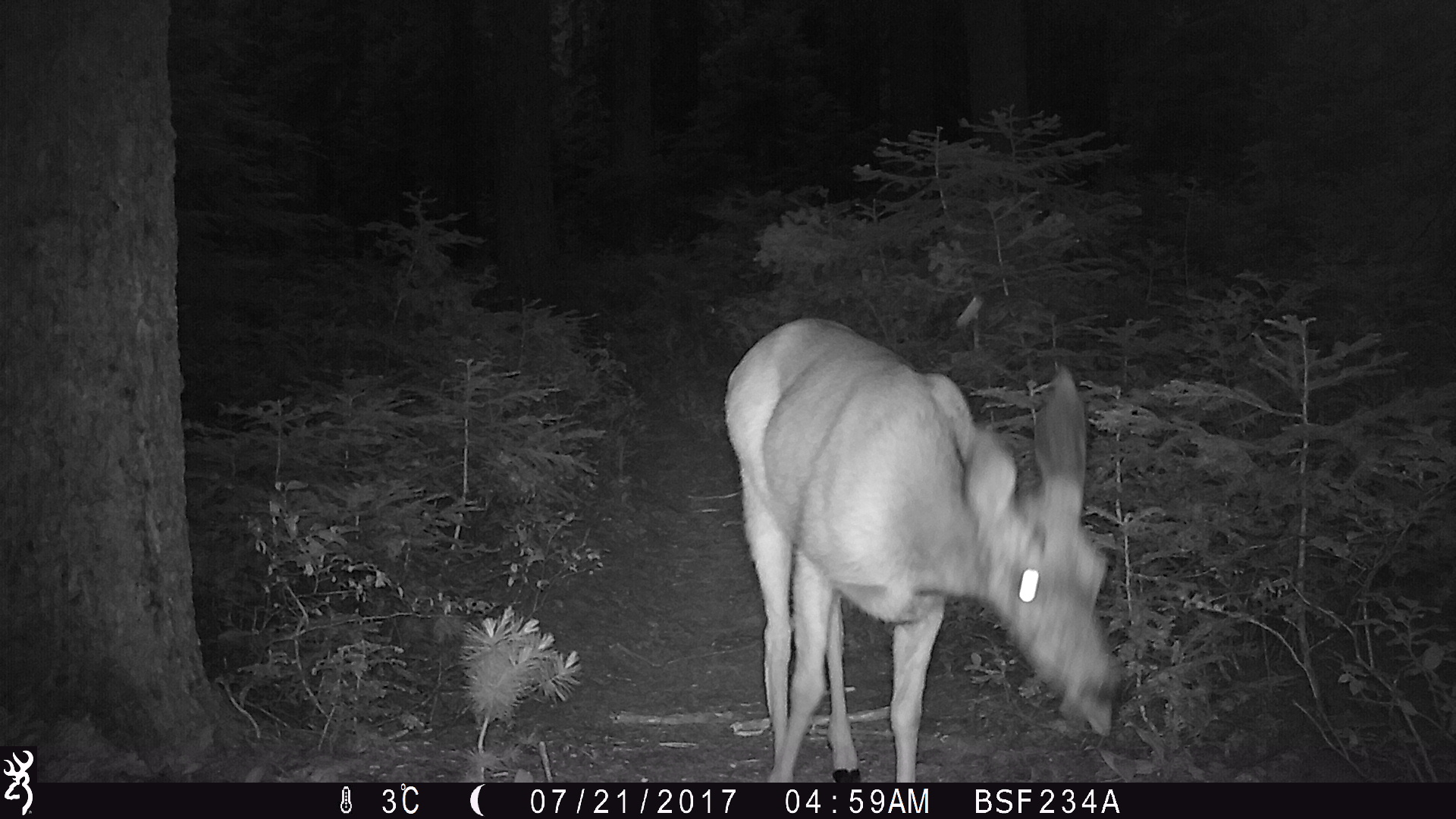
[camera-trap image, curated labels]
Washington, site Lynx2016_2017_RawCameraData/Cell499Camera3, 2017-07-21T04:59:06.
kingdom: Animalia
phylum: Chordata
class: Mammalia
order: Artiodactyla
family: Cervidae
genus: Odocoileus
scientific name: Odocoileus hemionus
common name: mule deer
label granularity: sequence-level